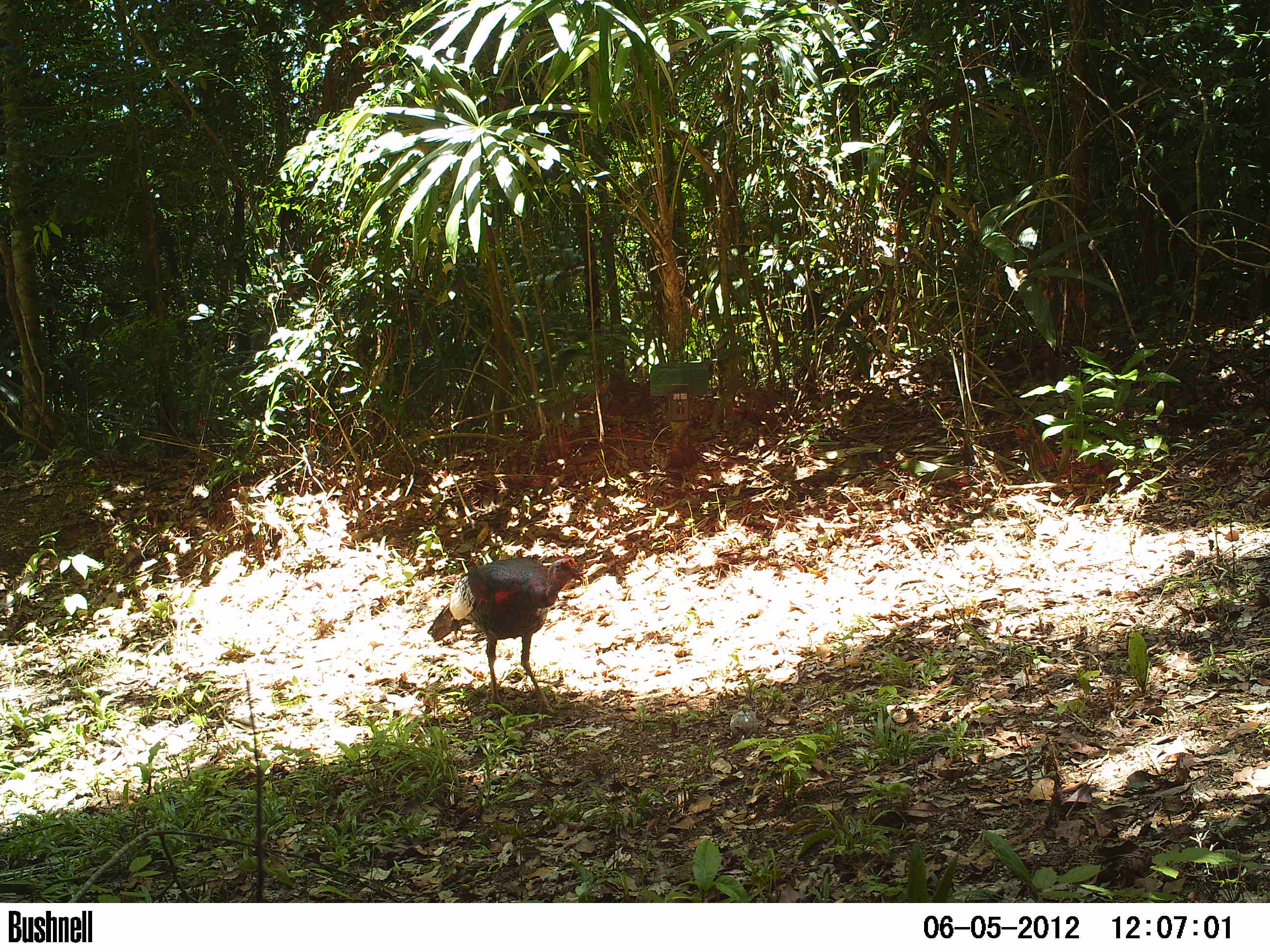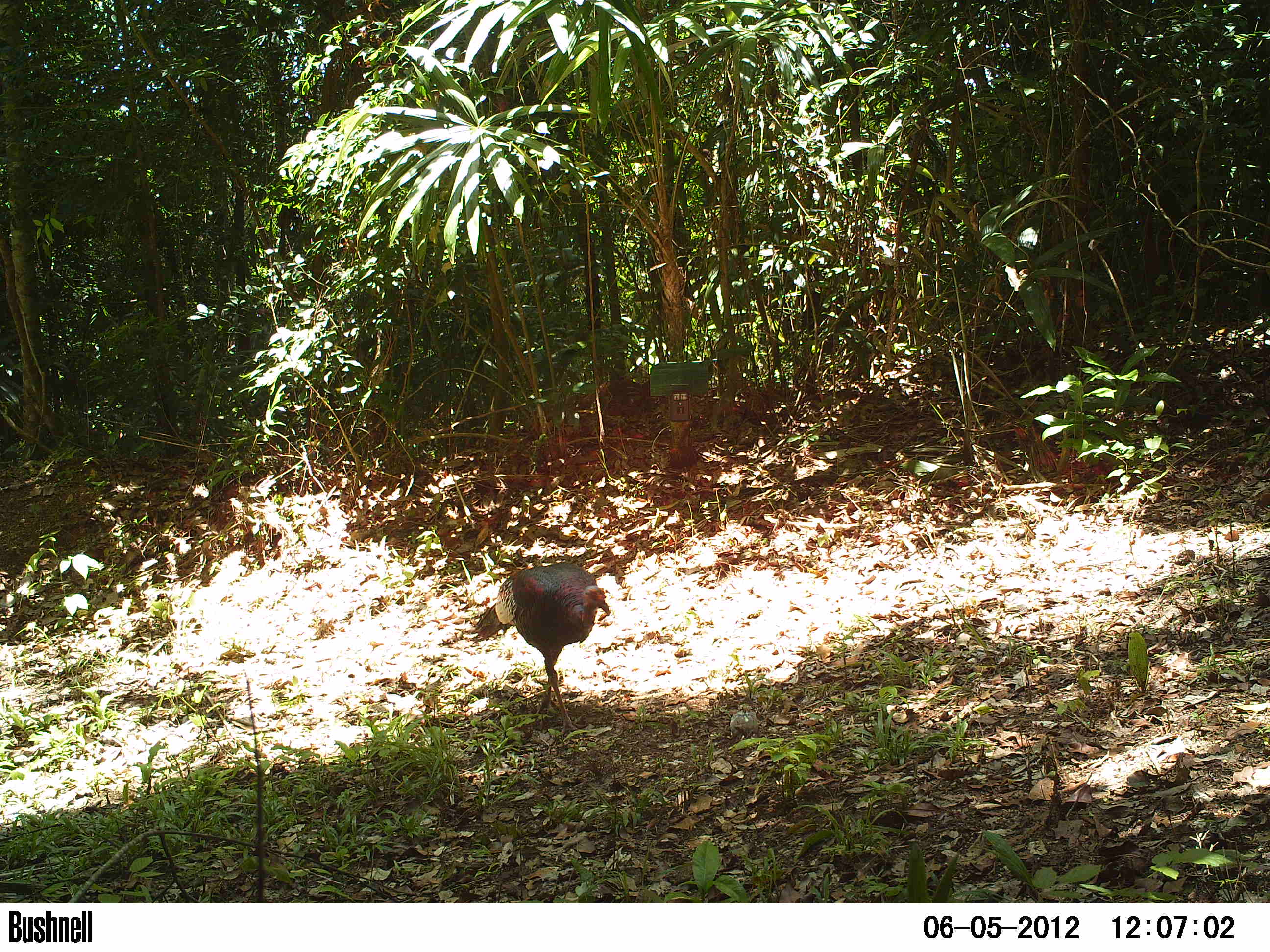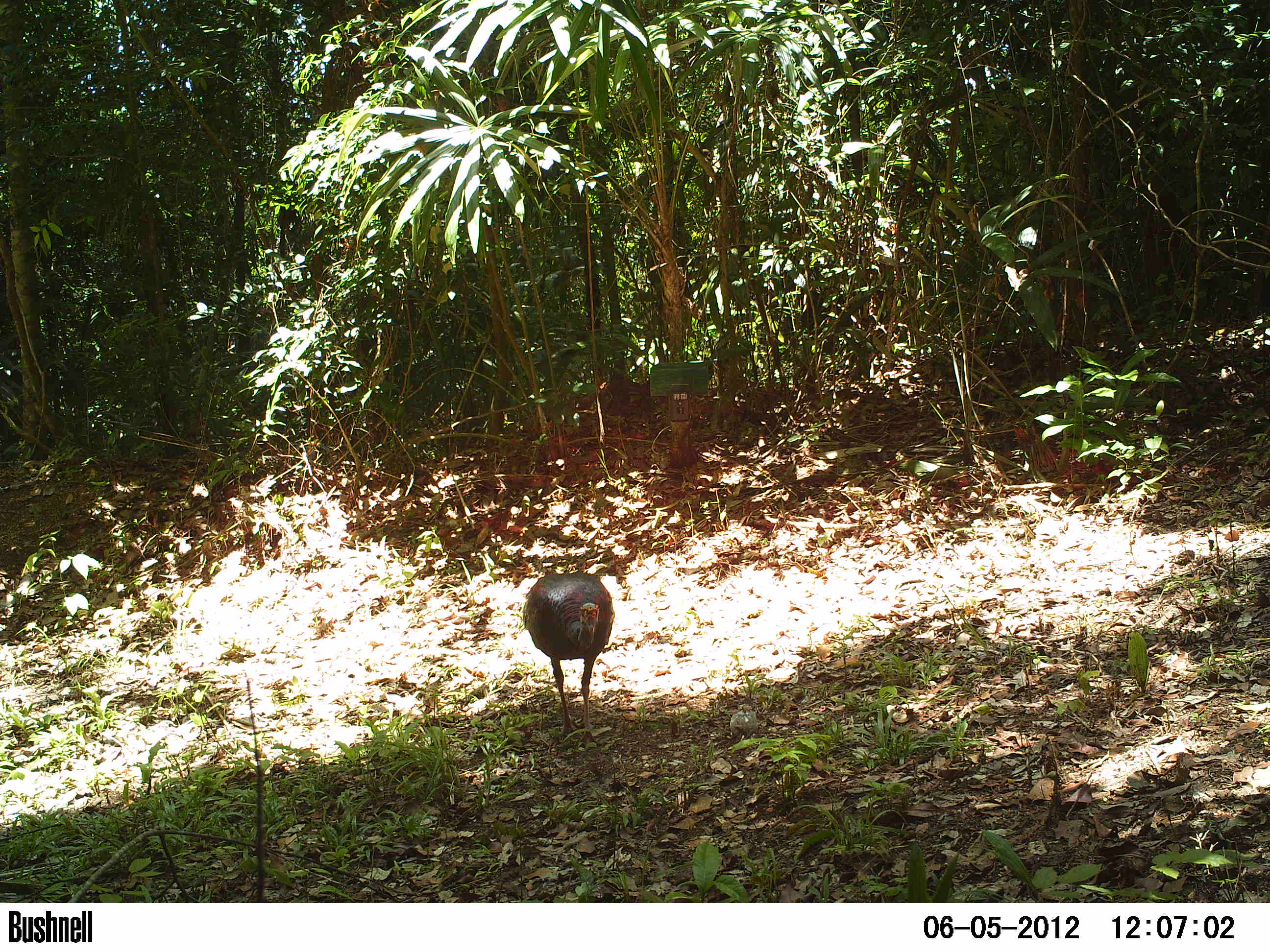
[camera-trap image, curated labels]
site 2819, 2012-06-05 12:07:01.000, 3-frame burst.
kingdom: Animalia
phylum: Chordata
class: Aves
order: Galliformes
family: Phasianidae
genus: Meleagris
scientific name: Meleagris ocellata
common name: ocellated turkey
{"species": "Meleagris ocellata (ocellated turkey)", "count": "1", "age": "adult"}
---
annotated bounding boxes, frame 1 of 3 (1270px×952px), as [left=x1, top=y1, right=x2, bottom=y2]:
meleagris ocellata: [left=426, top=556, right=584, bottom=715]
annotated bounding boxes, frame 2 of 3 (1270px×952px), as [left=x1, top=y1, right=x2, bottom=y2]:
meleagris ocellata: [left=470, top=561, right=610, bottom=736]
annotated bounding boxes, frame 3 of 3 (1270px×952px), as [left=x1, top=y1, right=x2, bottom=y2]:
meleagris ocellata: [left=522, top=571, right=614, bottom=747]